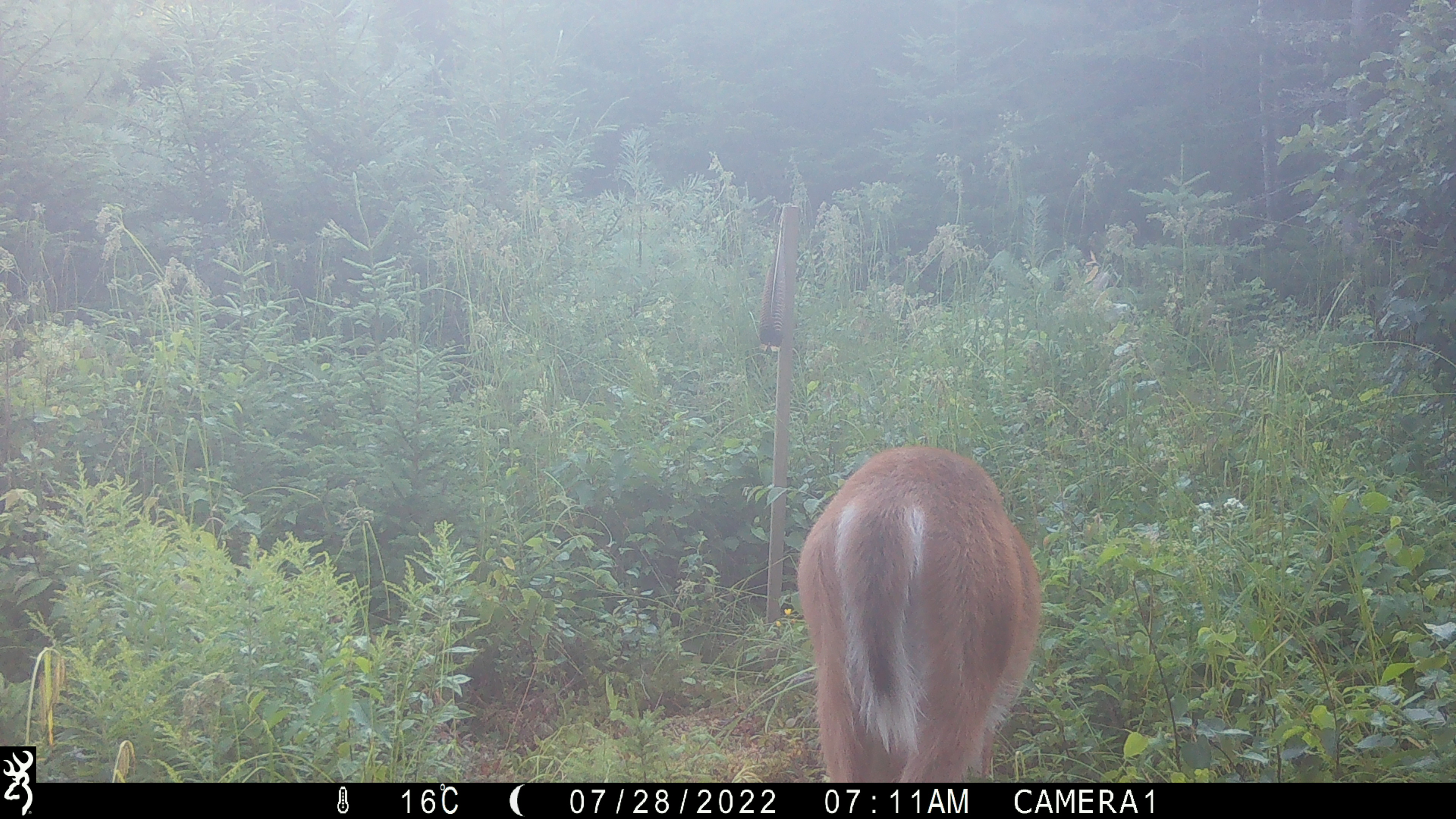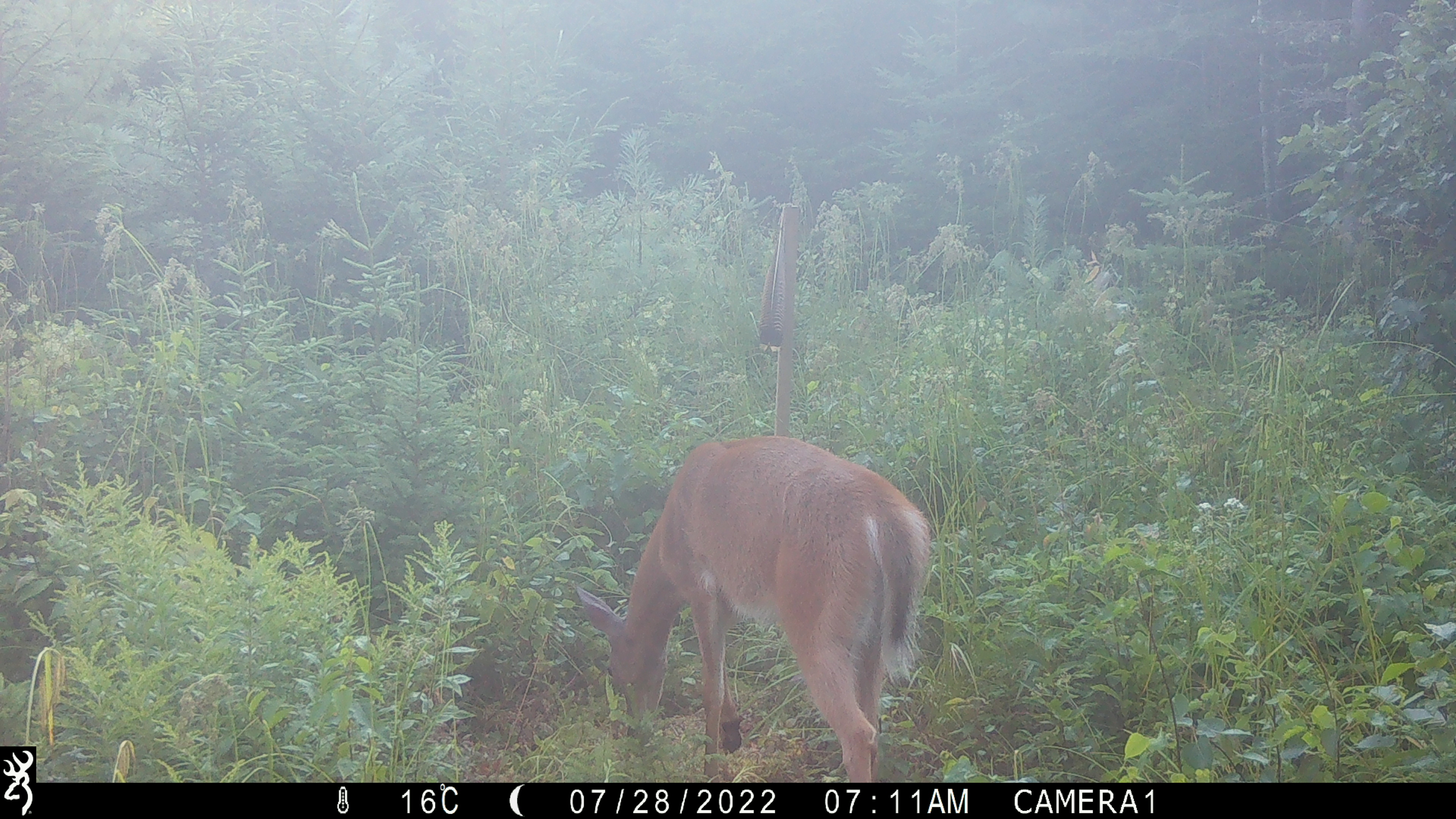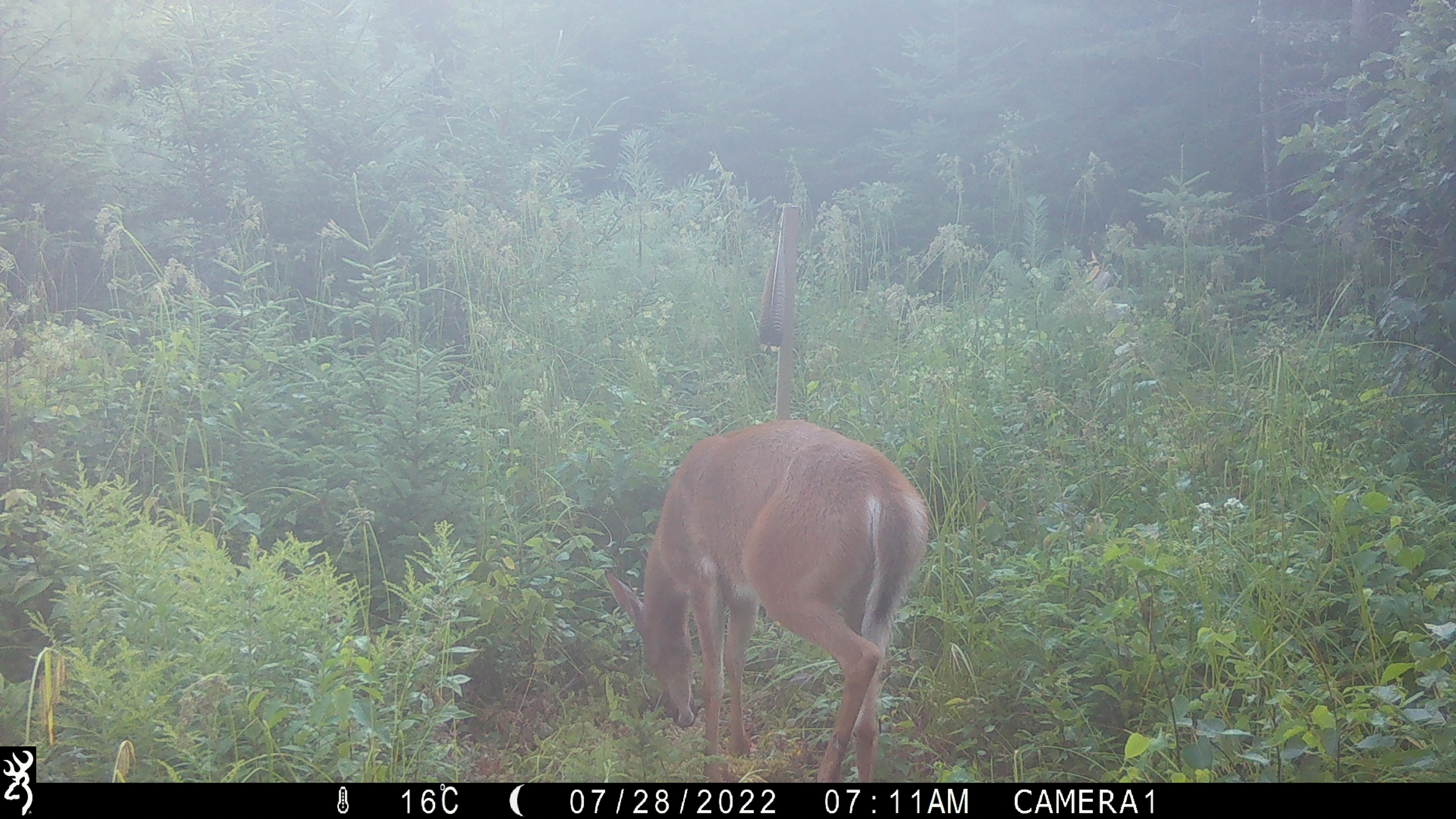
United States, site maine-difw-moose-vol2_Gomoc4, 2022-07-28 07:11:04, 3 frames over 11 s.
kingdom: Animalia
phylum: Chordata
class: Mammalia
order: Artiodactyla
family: Cervidae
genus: Odocoileus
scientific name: Odocoileus virginianus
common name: white-tailed deer